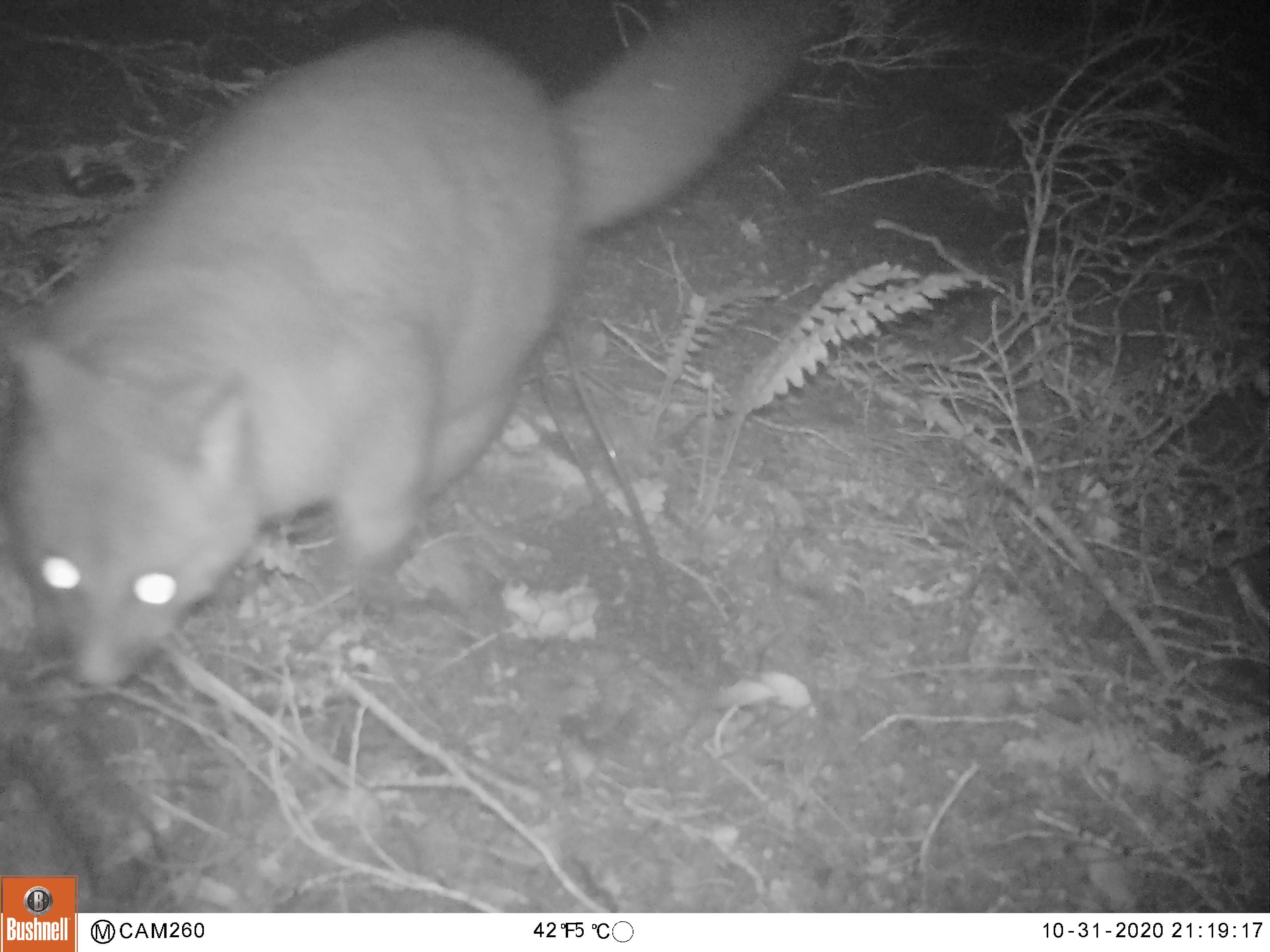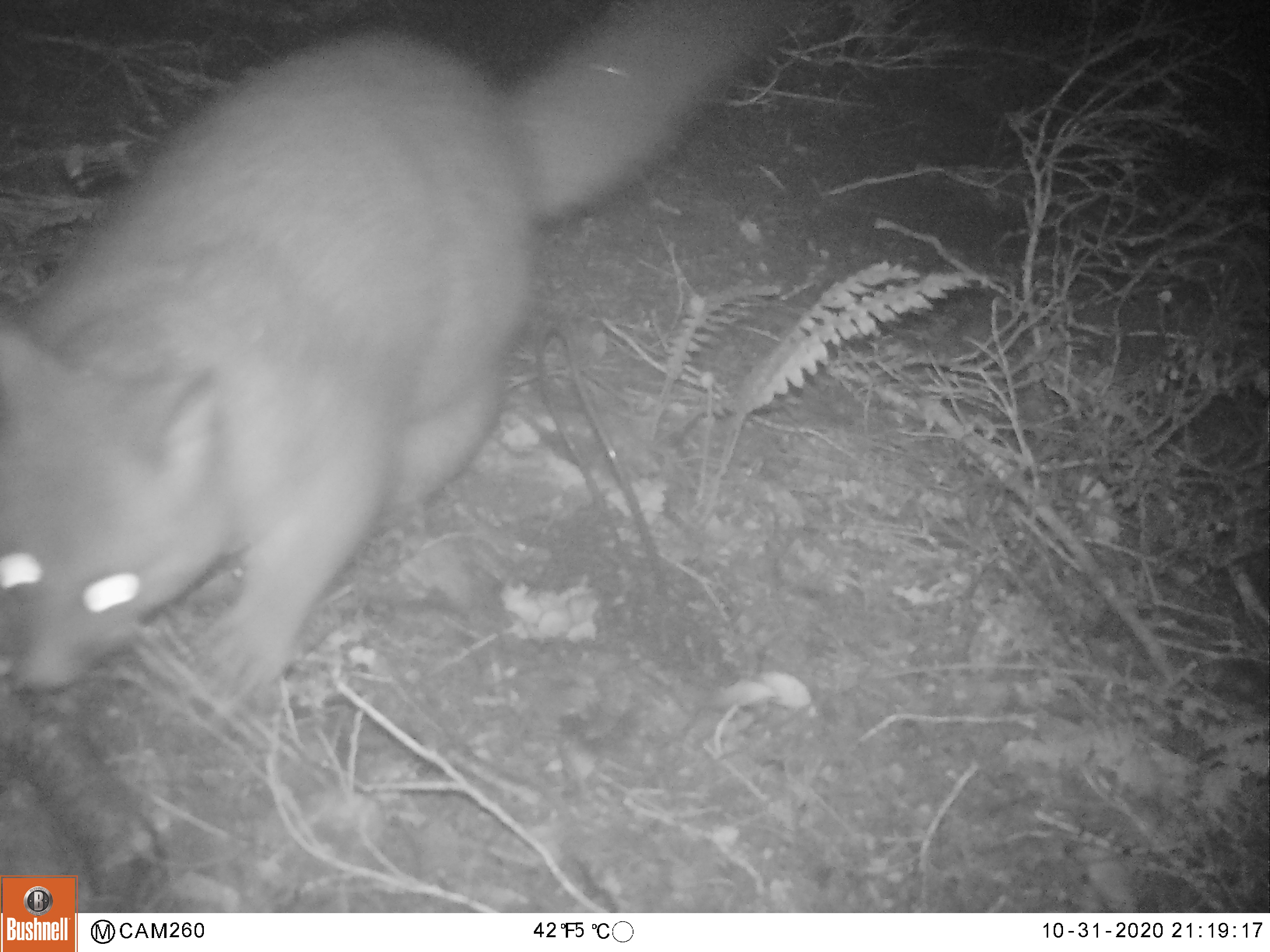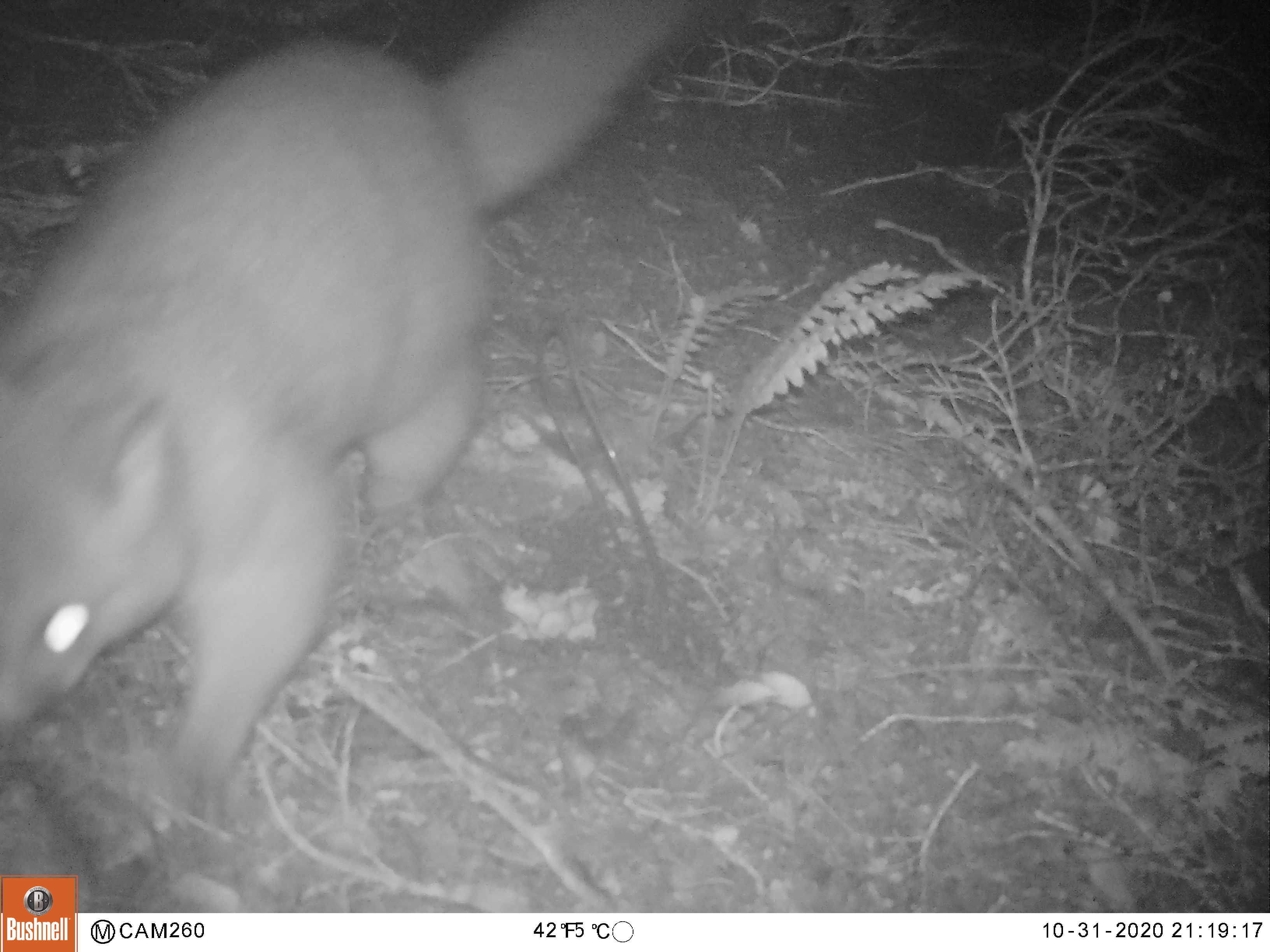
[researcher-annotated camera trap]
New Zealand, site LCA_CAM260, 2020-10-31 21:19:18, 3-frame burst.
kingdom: Animalia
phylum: Chordata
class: Mammalia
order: Diprotodontia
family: Phalangeridae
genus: Trichosurus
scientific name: Trichosurus vulpecula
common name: common brushtail possum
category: possum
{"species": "possum (common brushtail possum) (Trichosurus vulpecula)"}